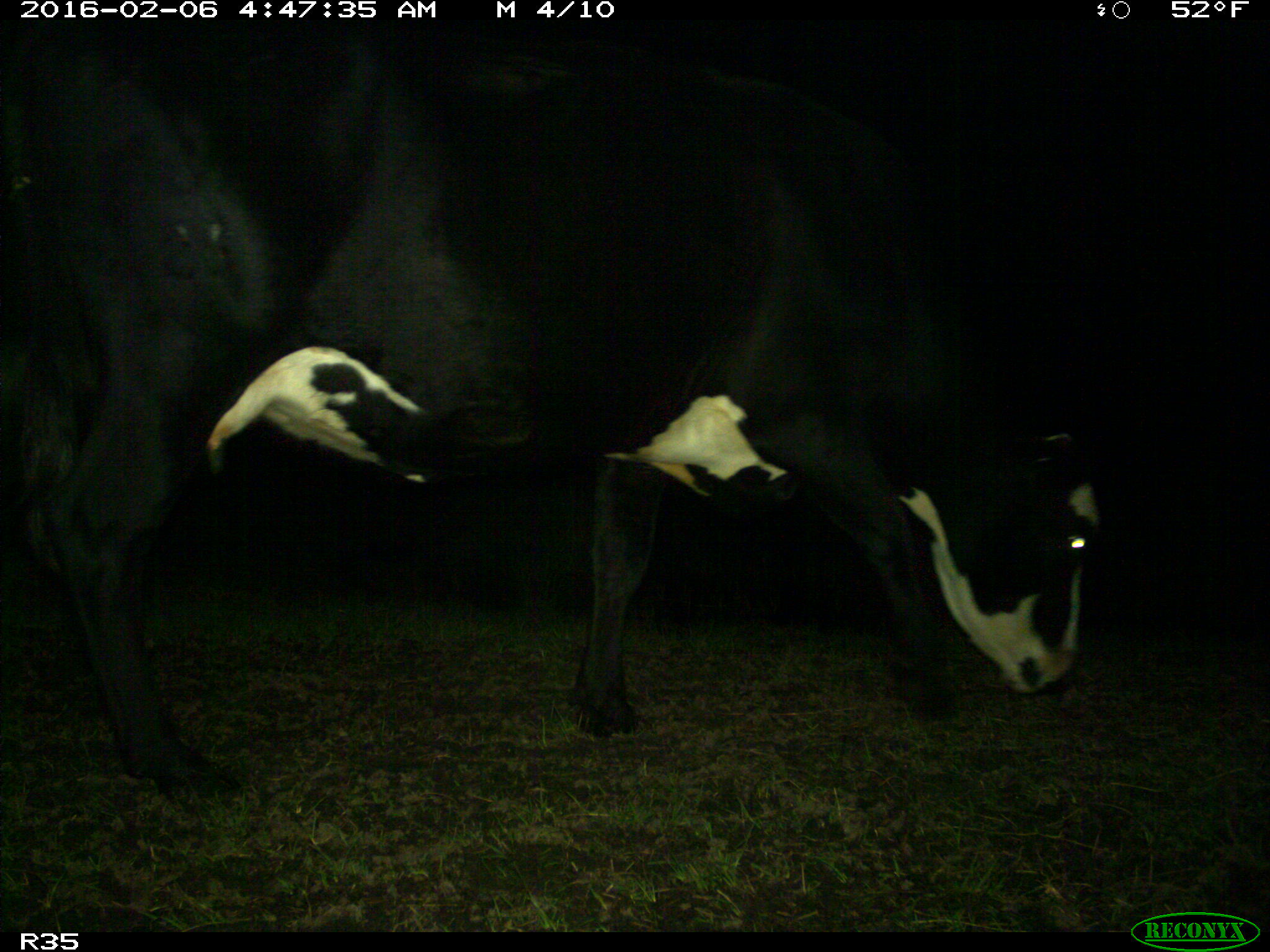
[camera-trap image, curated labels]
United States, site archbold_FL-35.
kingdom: Animalia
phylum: Chordata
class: Mammalia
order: Artiodactyla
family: Bovidae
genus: Bos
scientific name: Bos taurus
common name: domestic cow